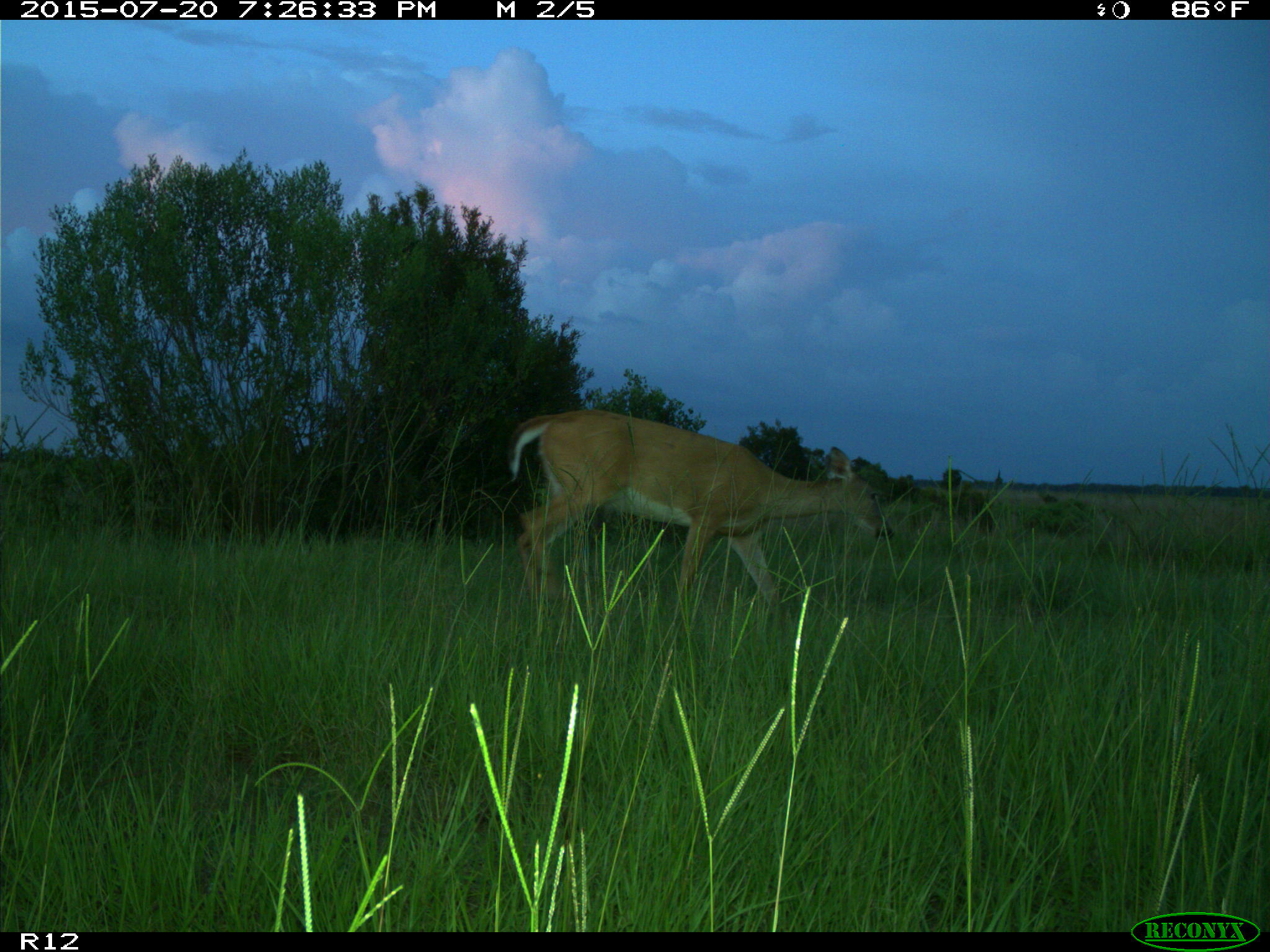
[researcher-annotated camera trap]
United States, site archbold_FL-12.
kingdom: Animalia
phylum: Chordata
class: Mammalia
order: Artiodactyla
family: Cervidae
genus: Odocoileus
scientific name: Odocoileus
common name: deer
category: unidentified deer